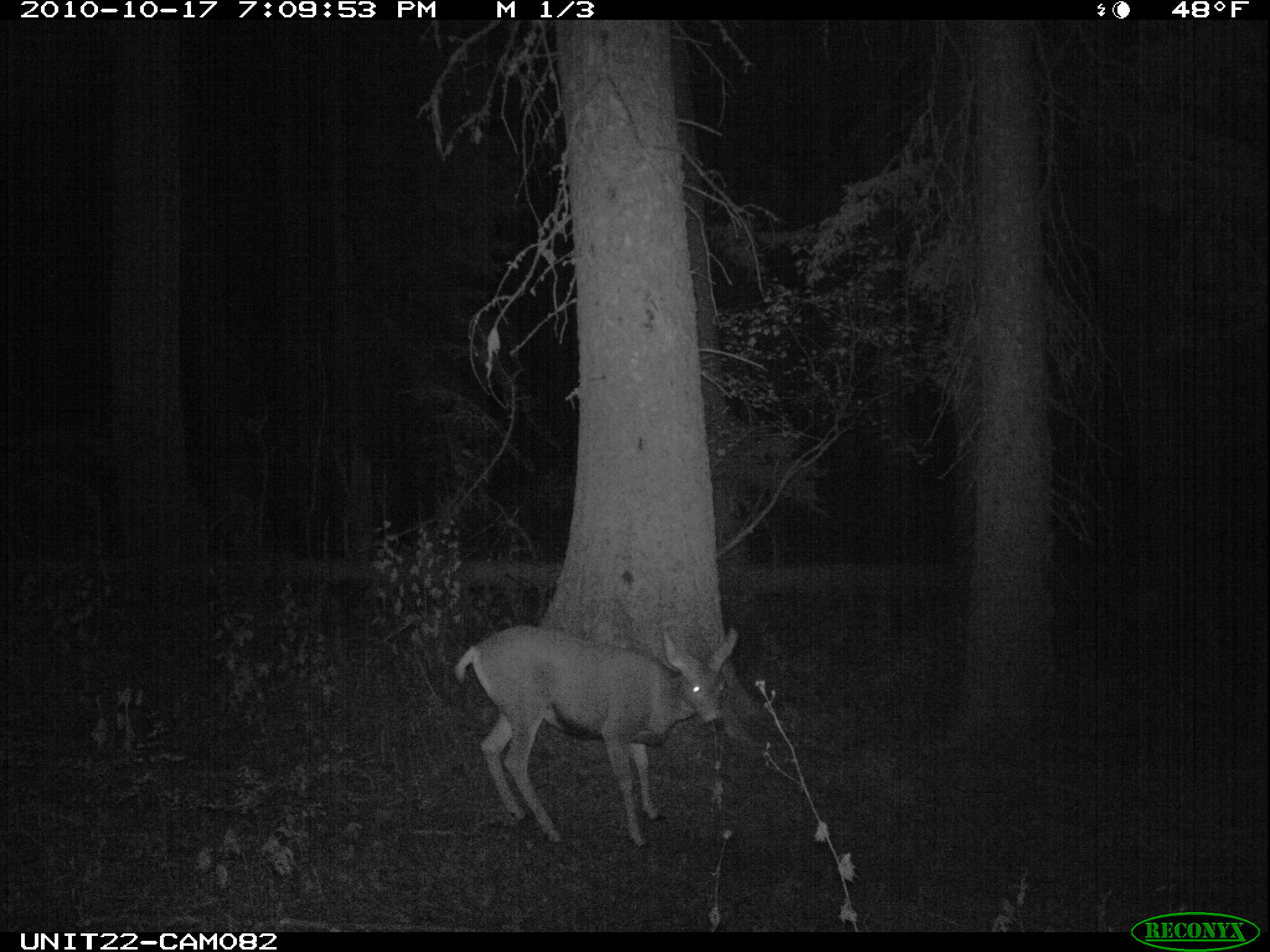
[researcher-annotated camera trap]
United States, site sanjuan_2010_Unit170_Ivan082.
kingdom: Animalia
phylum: Chordata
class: Mammalia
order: Artiodactyla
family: Cervidae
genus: Odocoileus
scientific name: Odocoileus hemionus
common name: mule deer